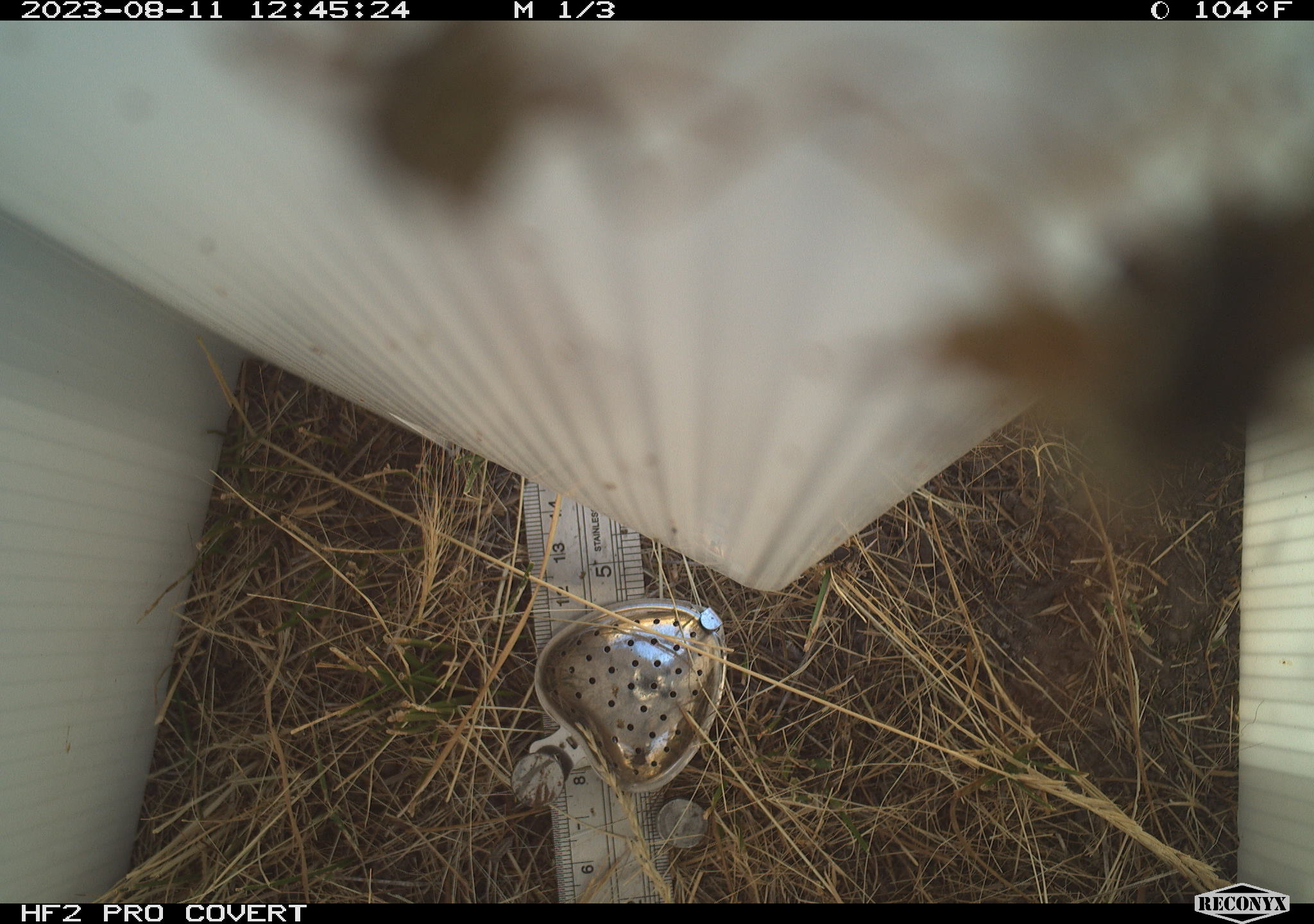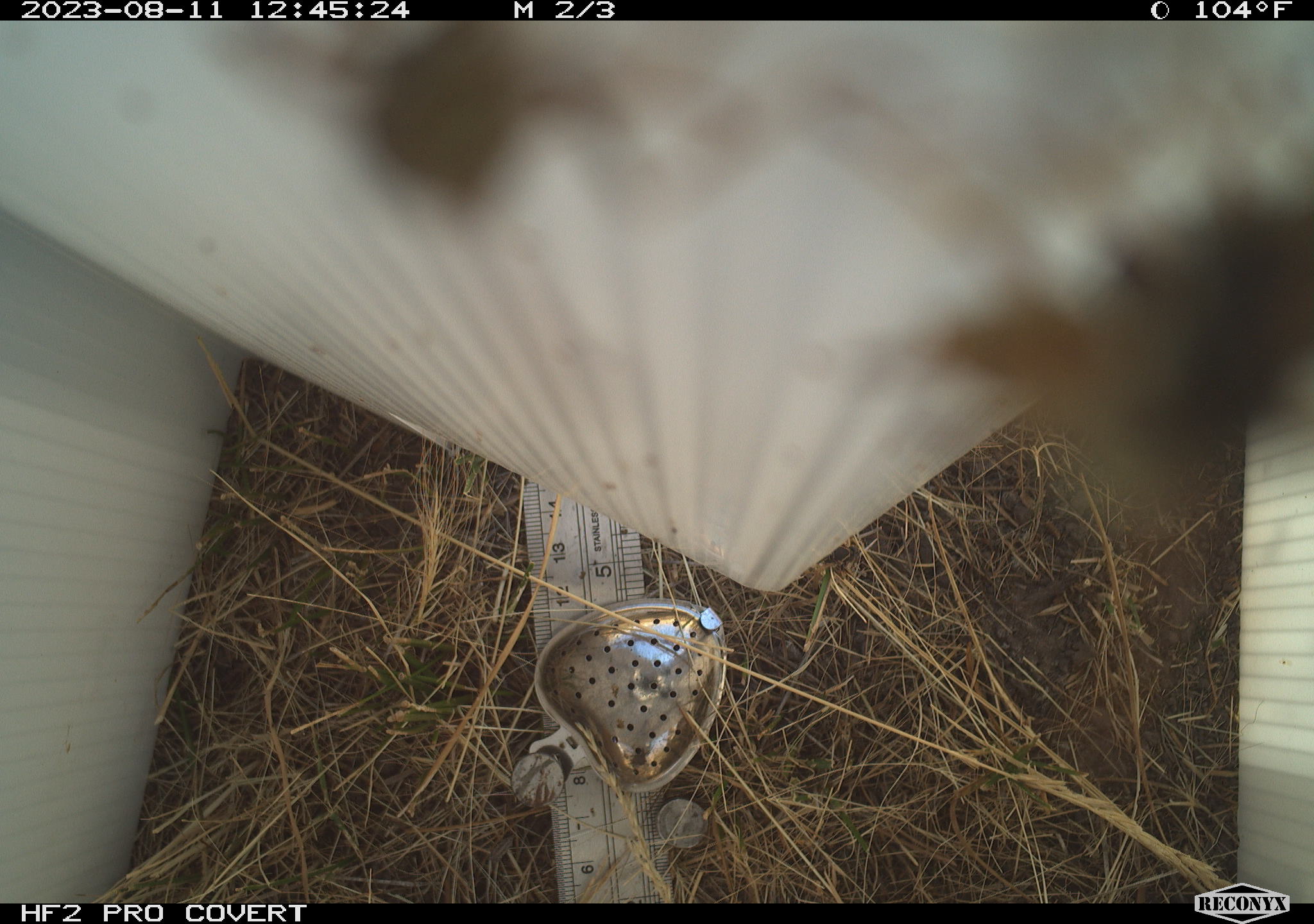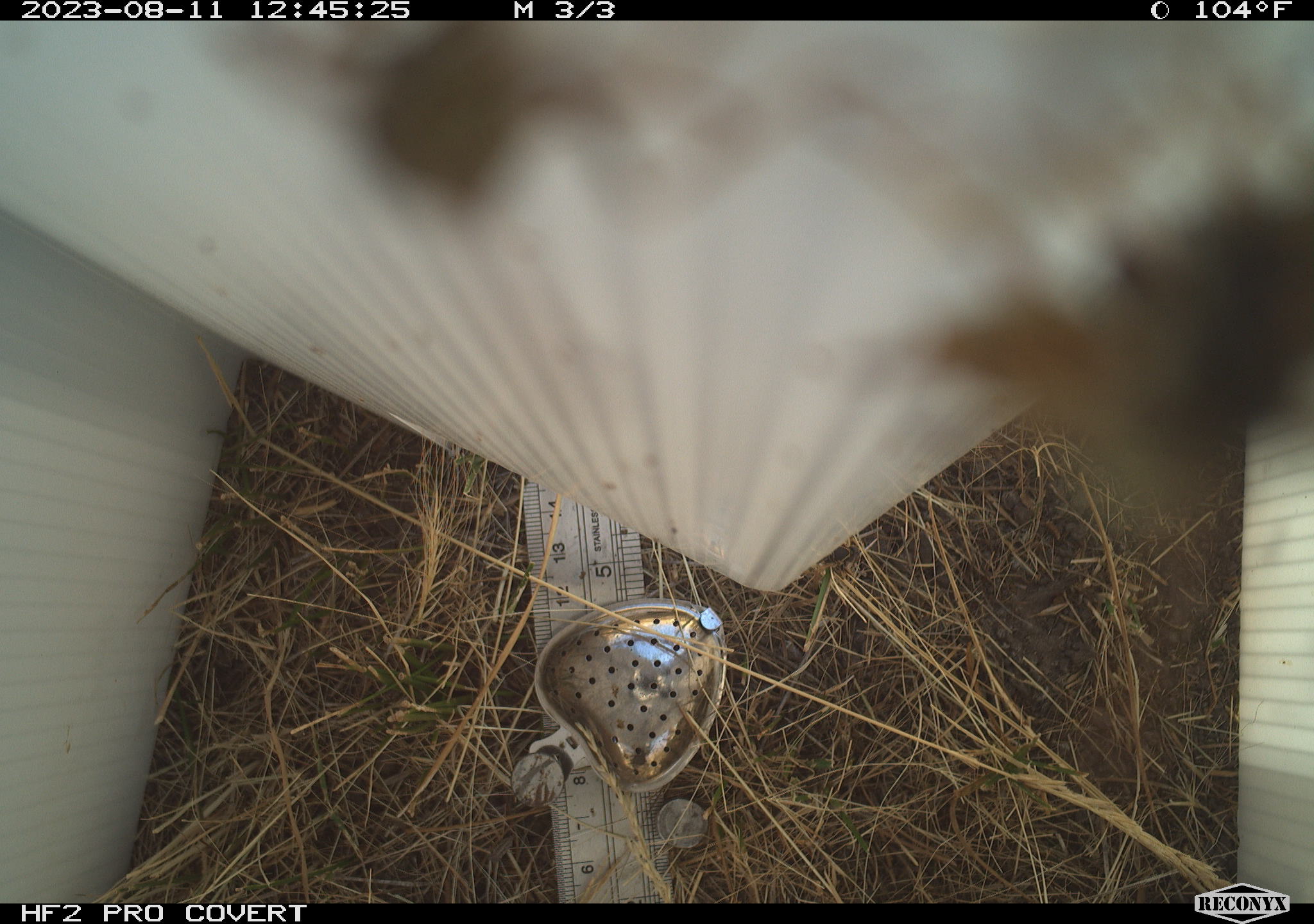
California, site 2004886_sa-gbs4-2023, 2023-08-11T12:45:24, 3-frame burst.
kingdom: Animalia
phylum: Arthropoda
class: Insecta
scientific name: Insecta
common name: insect